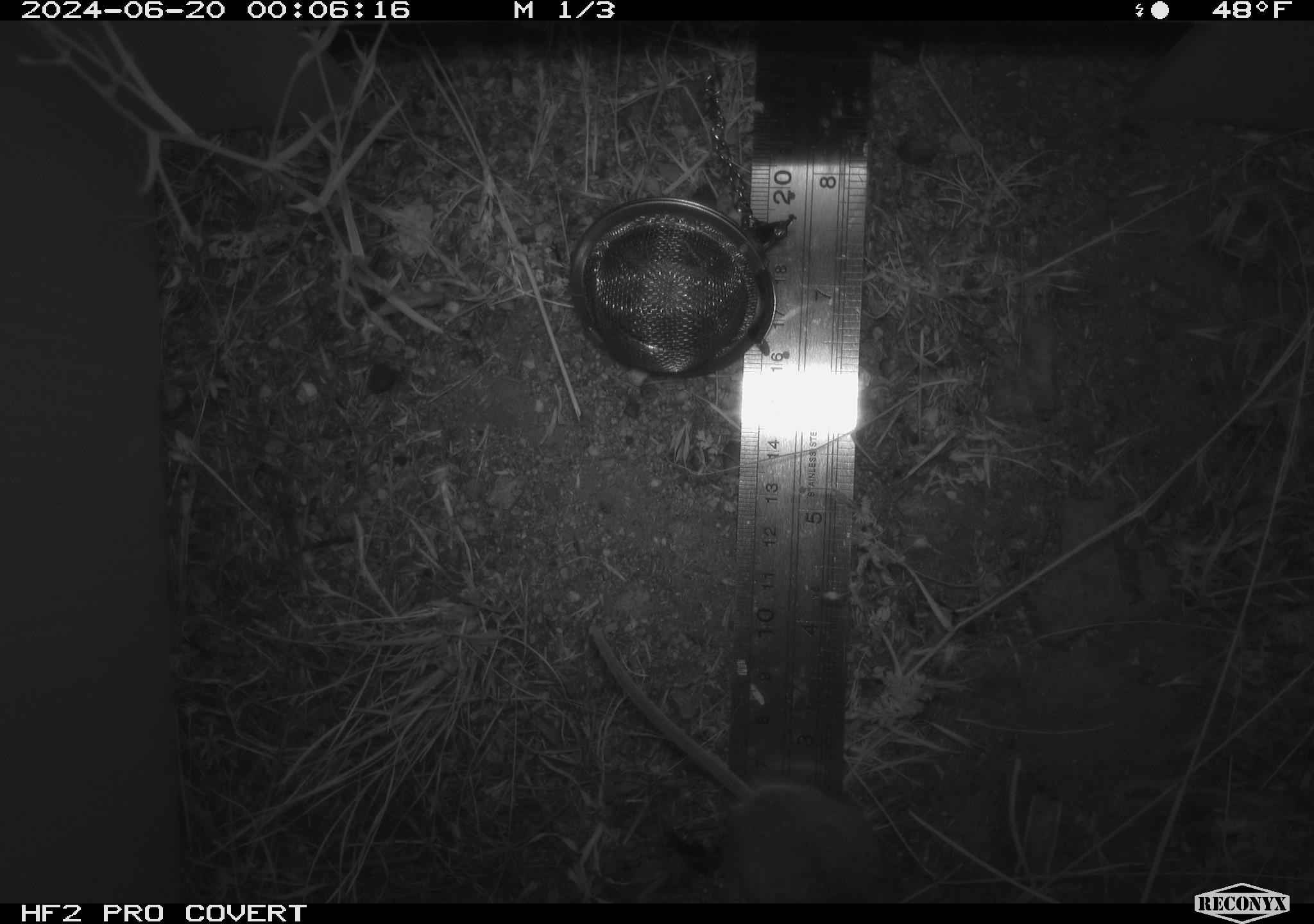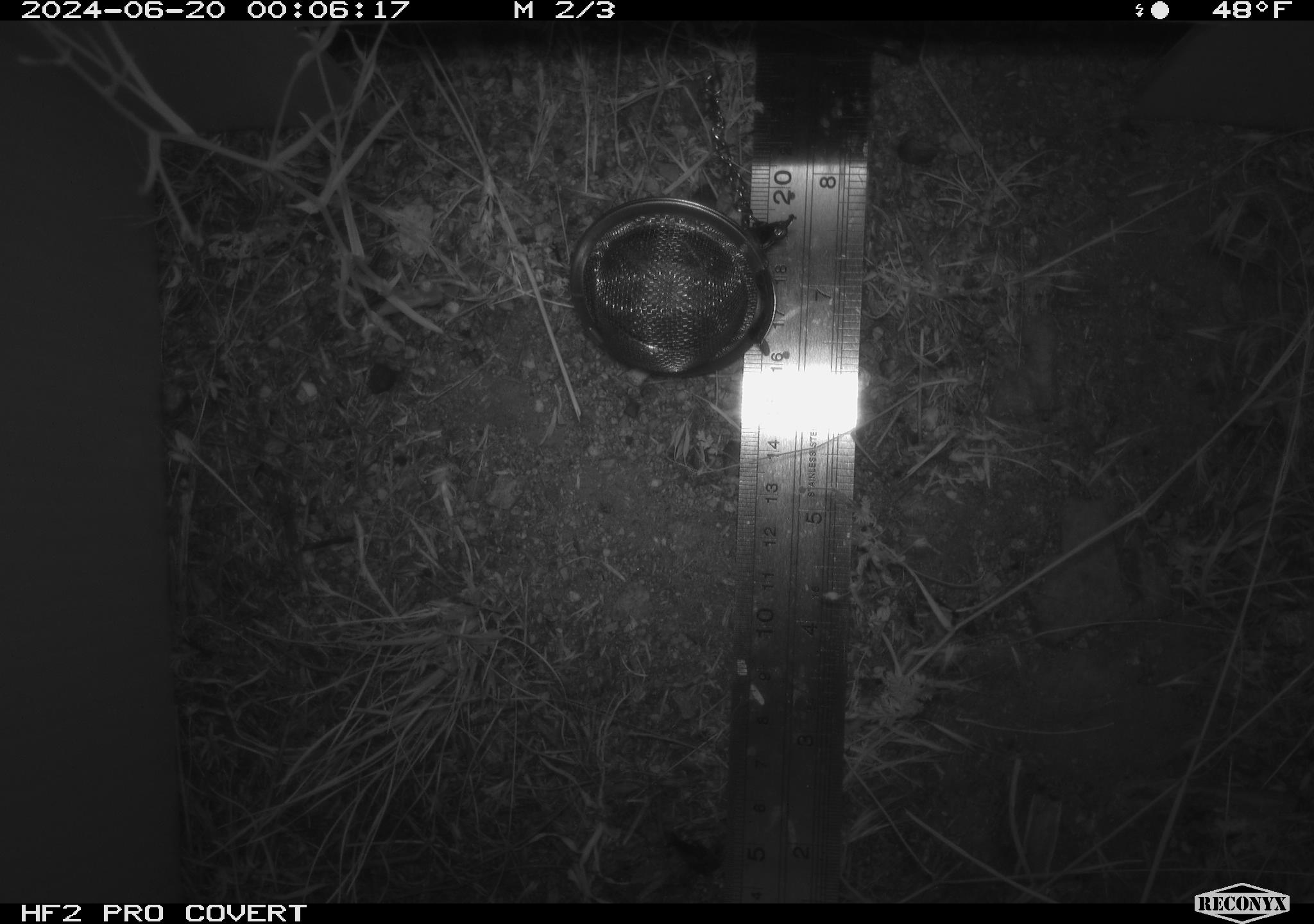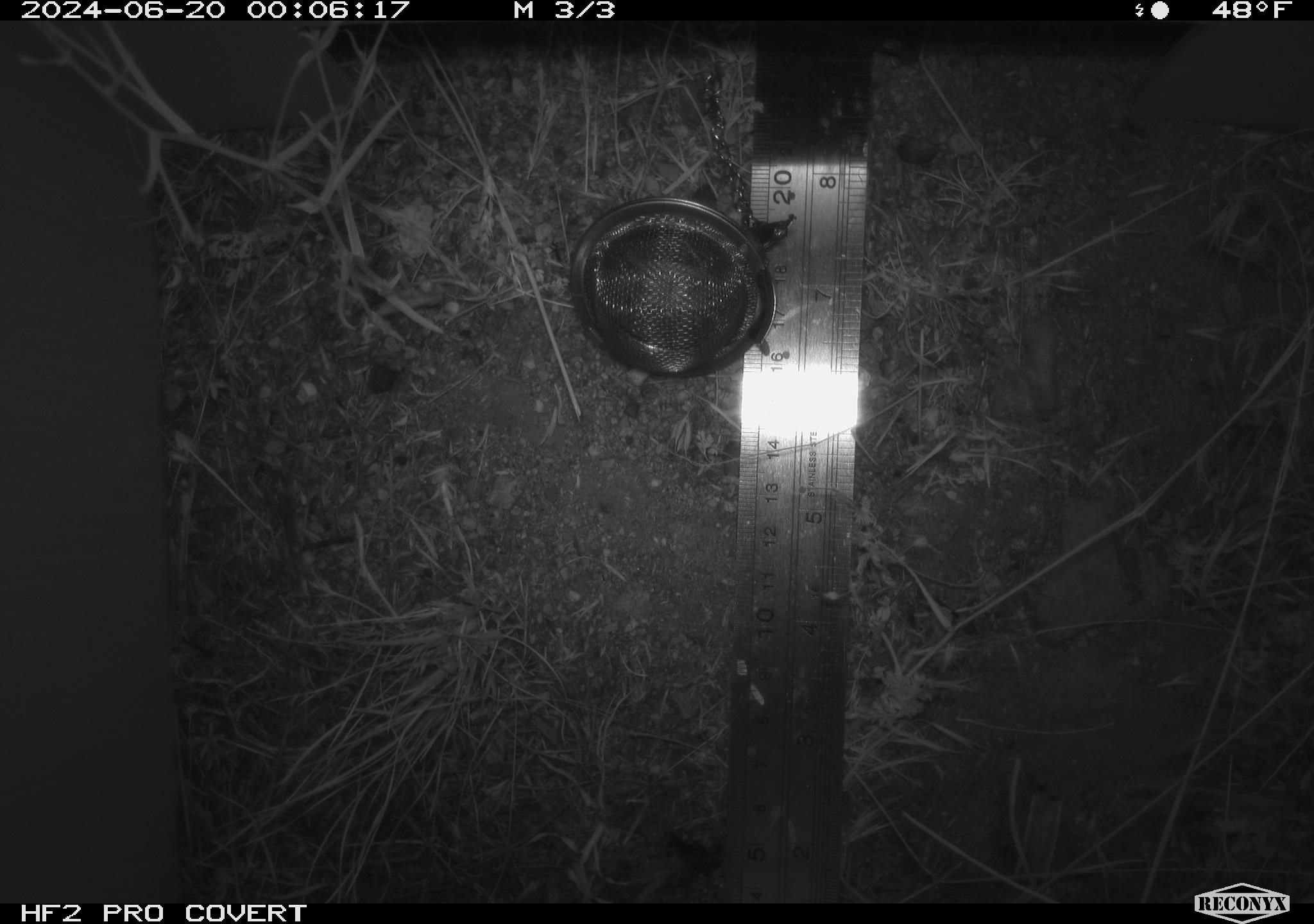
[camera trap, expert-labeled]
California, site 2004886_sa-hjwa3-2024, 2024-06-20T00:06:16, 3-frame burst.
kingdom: Animalia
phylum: Chordata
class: Mammalia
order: Rodentia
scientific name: Rodentia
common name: rodent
Rodent (Rodentia).